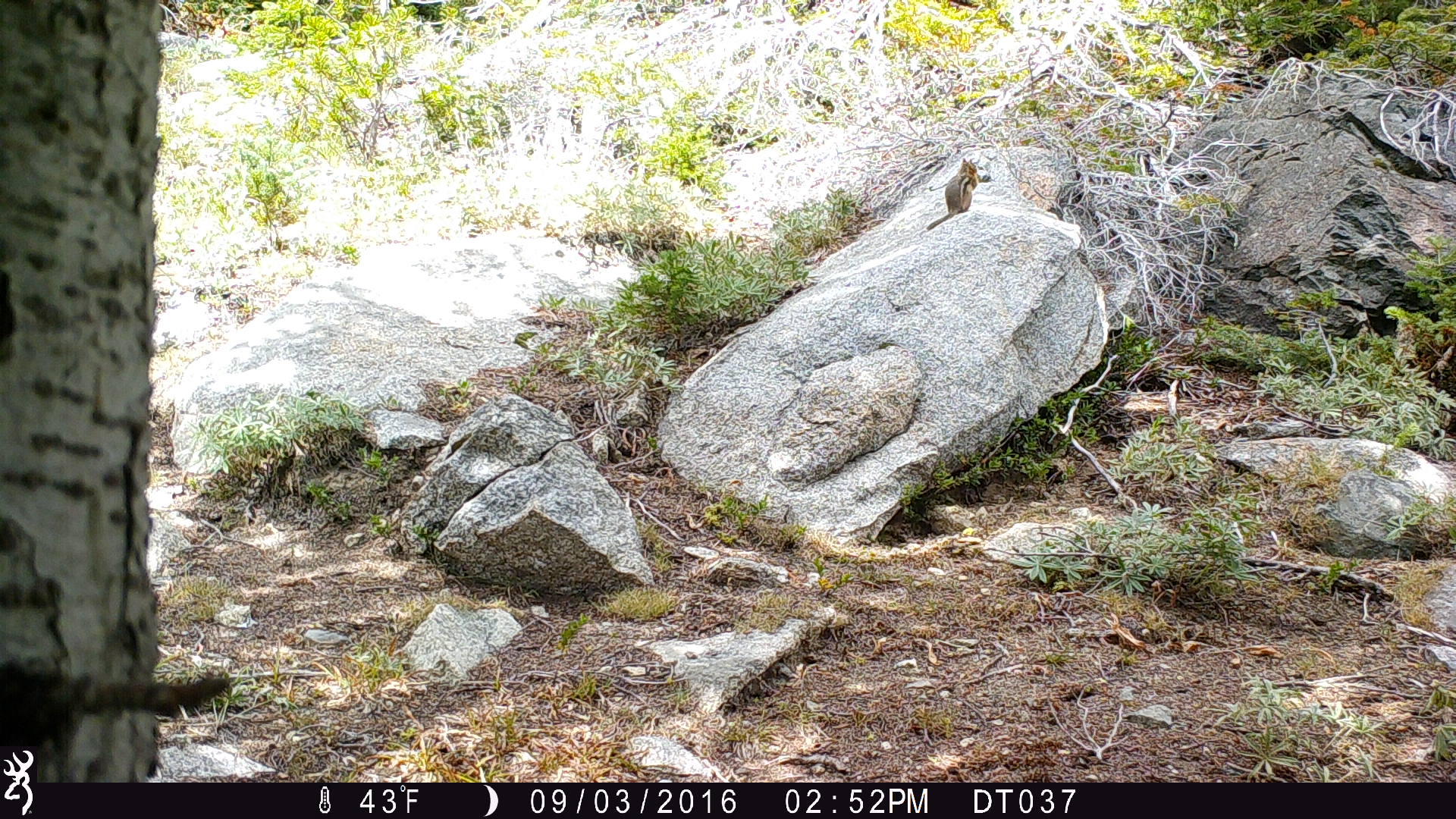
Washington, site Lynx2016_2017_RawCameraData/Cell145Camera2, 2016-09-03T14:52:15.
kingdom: Animalia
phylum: Chordata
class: Mammalia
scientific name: Mammalia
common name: small mammal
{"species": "small mammal (Mammalia)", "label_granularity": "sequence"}